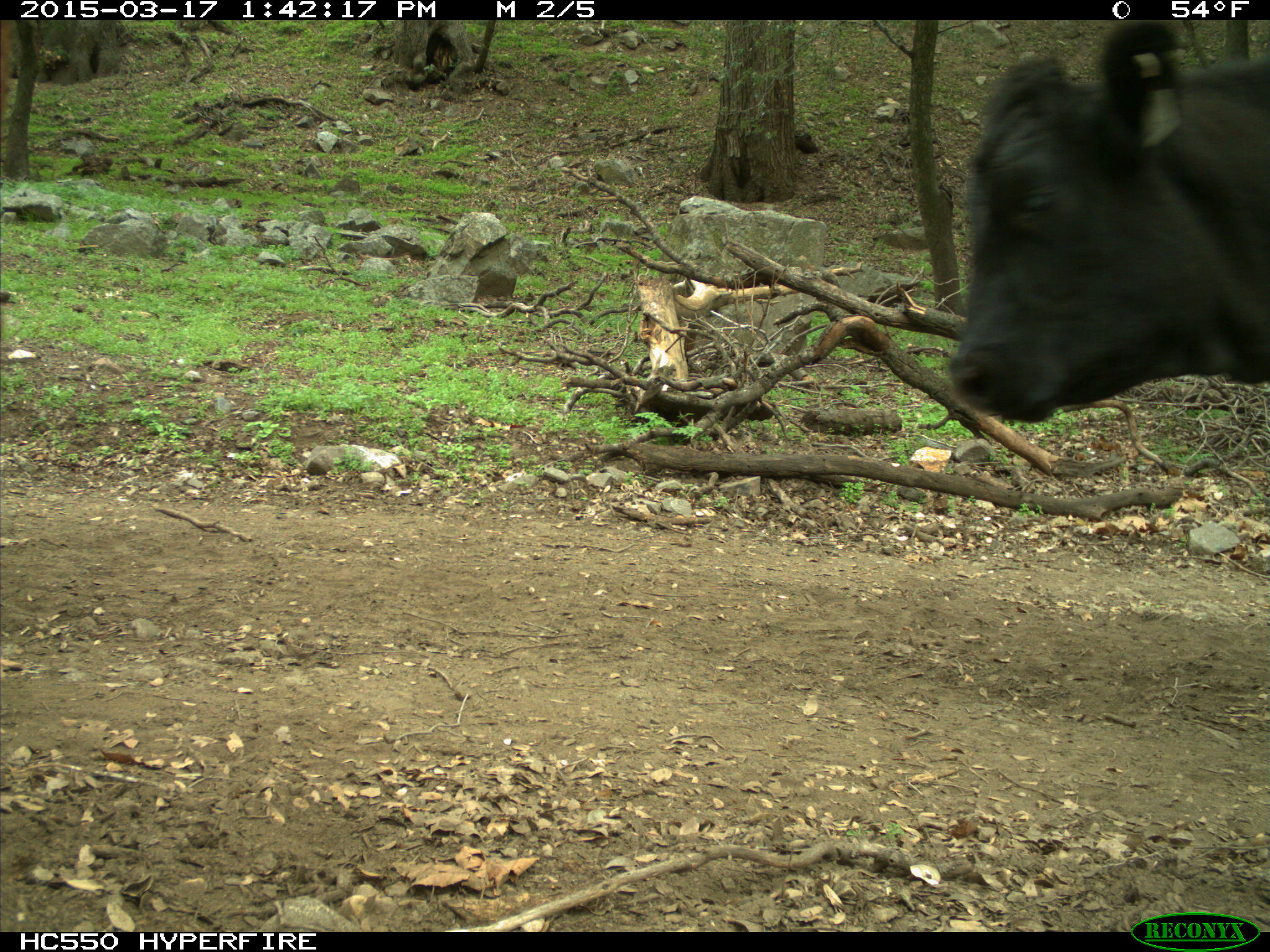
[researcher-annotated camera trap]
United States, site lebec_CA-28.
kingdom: Animalia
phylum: Chordata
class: Mammalia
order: Artiodactyla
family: Bovidae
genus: Bos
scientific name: Bos taurus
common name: domestic cow